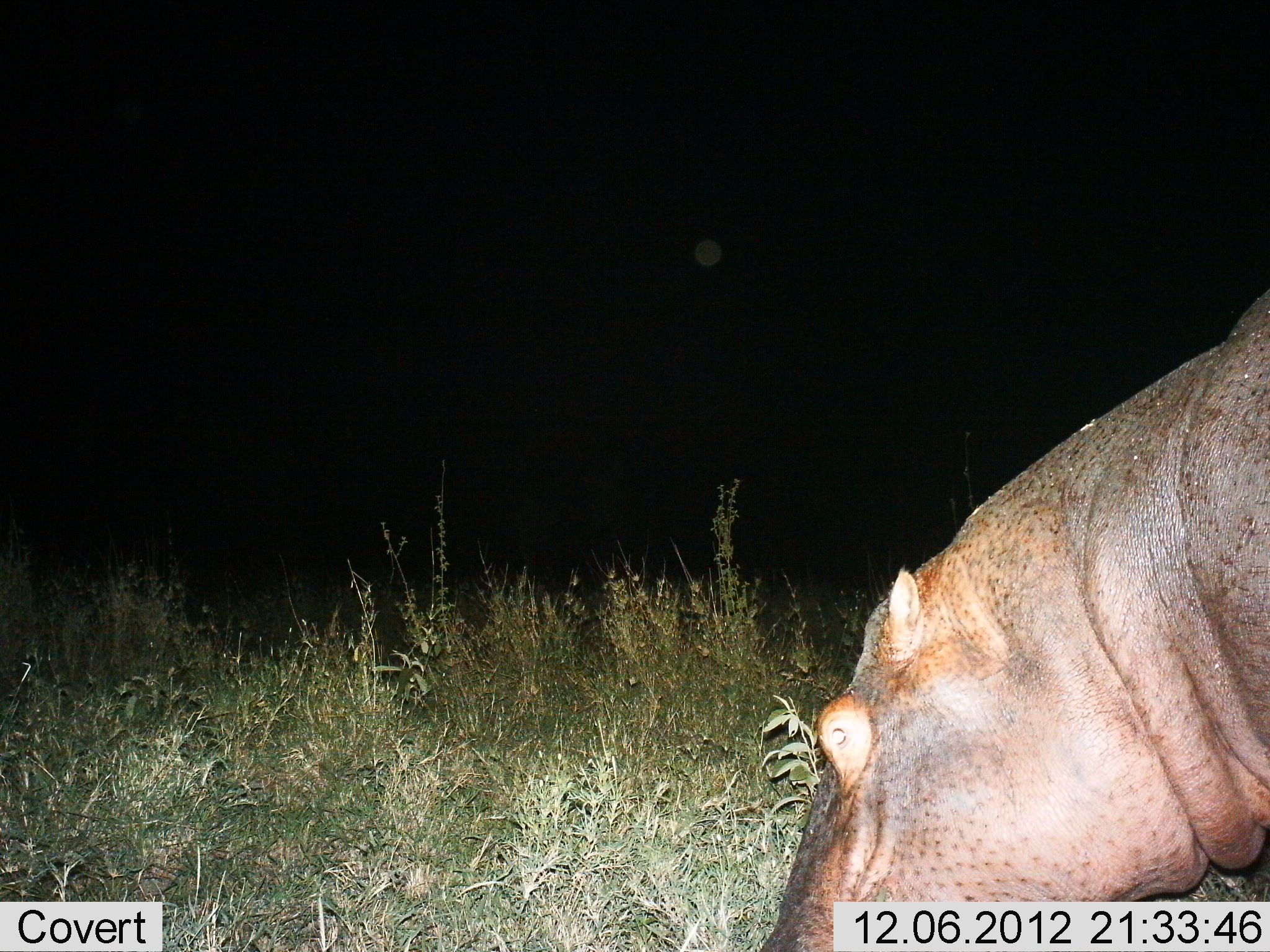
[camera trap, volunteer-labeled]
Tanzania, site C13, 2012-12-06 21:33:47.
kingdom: Animalia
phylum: Chordata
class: Mammalia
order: Artiodactyla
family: Hippopotamidae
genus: Hippopotamus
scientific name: Hippopotamus amphibius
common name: hippopotamus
Hippopotamus (Hippopotamus amphibius), count 1. Behavior (volunteer vote fractions): standing 40%, resting 0%, moving 20%, interacting 0%. Young present (vote fraction): 0%. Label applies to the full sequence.